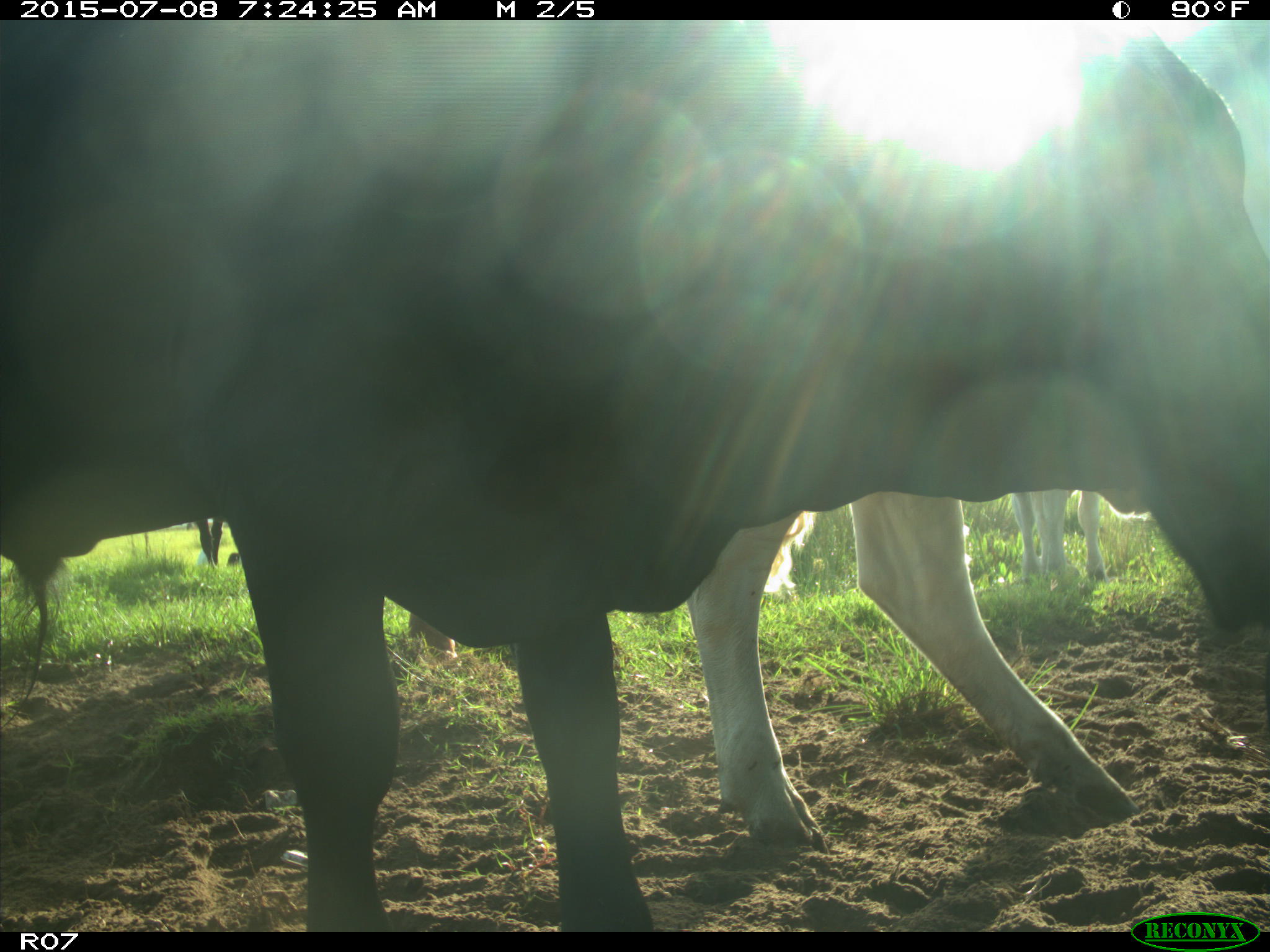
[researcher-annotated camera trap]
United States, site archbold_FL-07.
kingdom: Animalia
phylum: Chordata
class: Mammalia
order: Artiodactyla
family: Bovidae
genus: Bos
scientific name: Bos taurus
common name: domestic cow